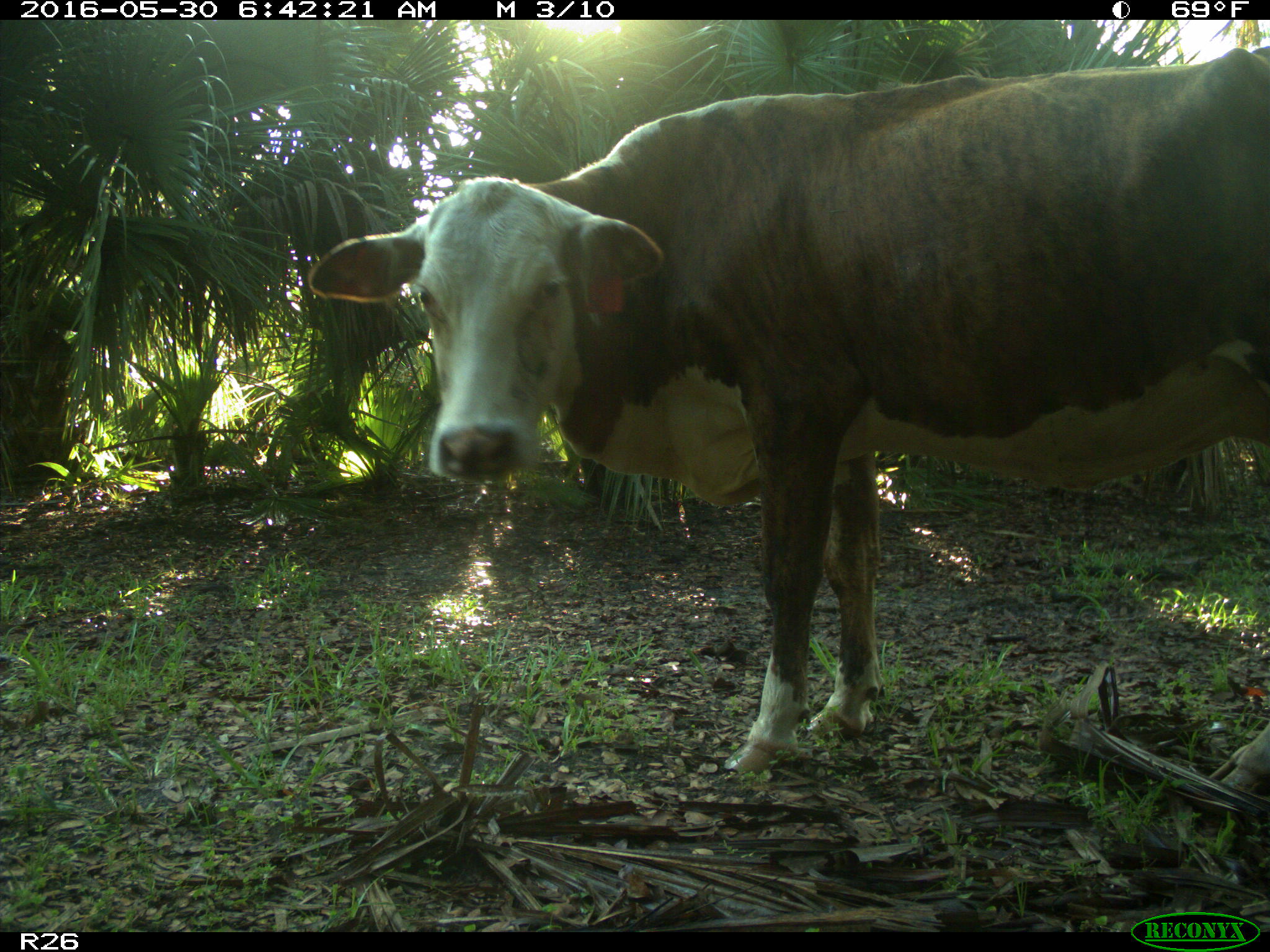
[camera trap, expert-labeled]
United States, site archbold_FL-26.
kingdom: Animalia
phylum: Chordata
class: Mammalia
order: Artiodactyla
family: Bovidae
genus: Bos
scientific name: Bos taurus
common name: domestic cow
Bos taurus (domestic cow).